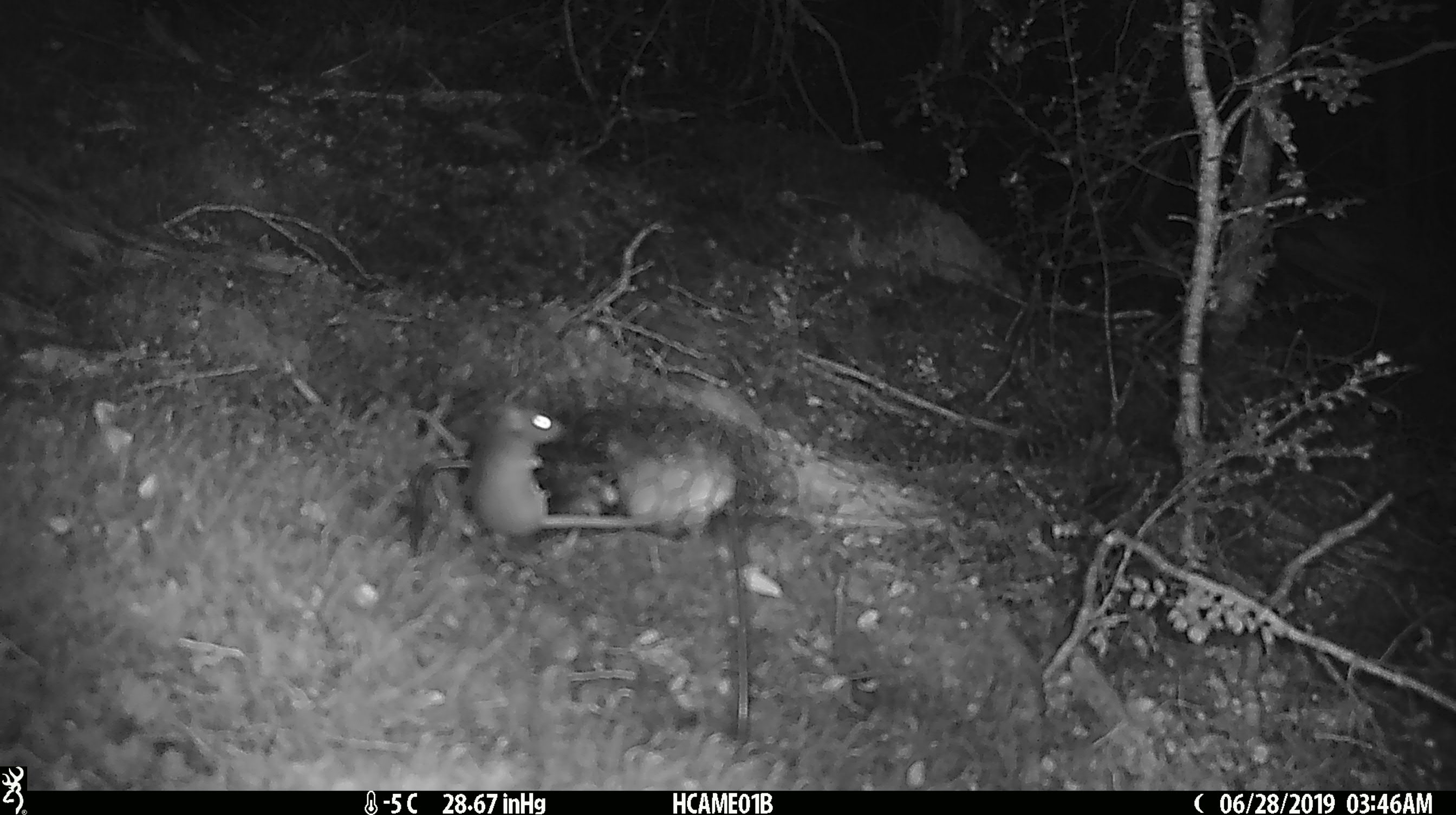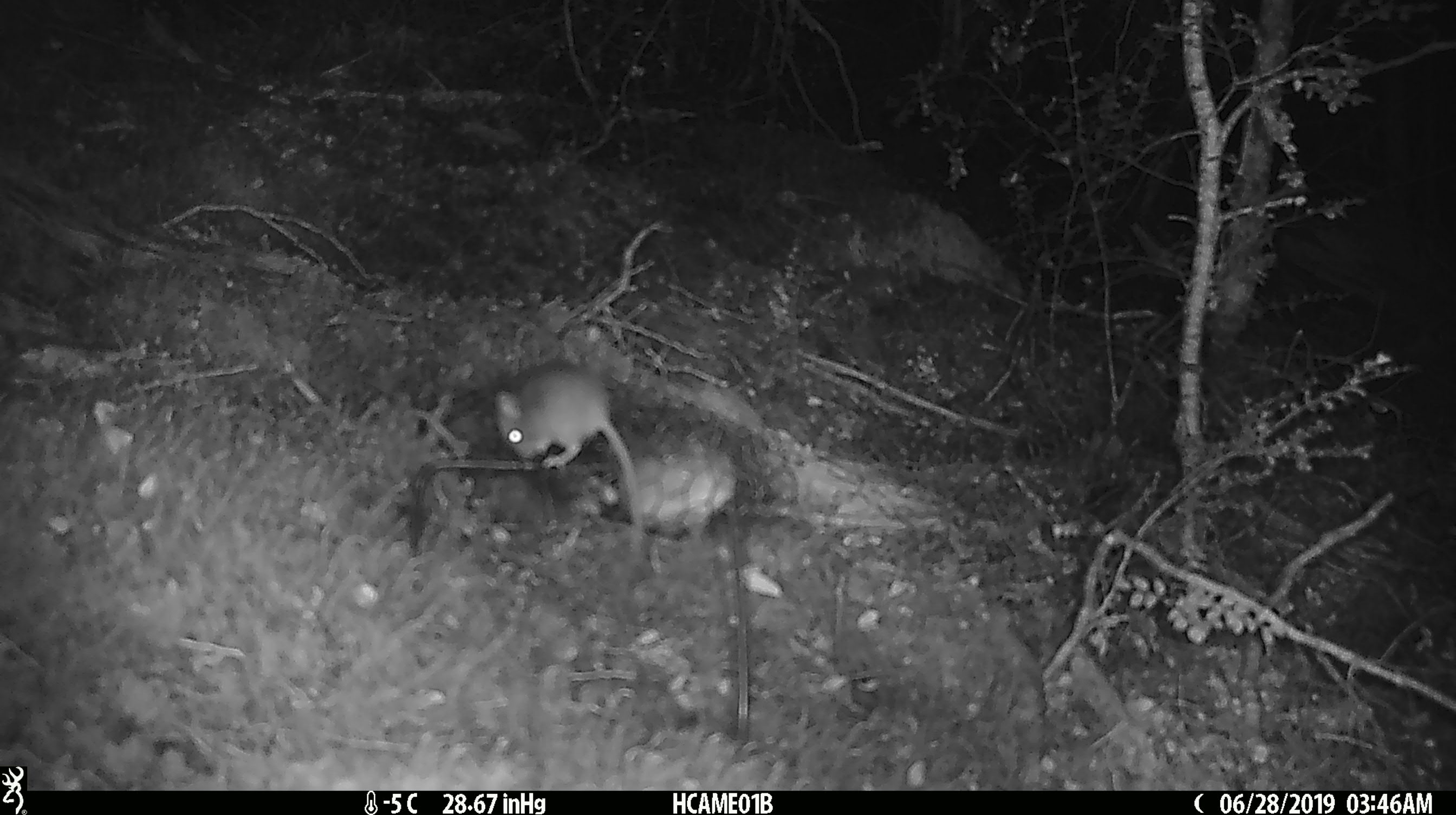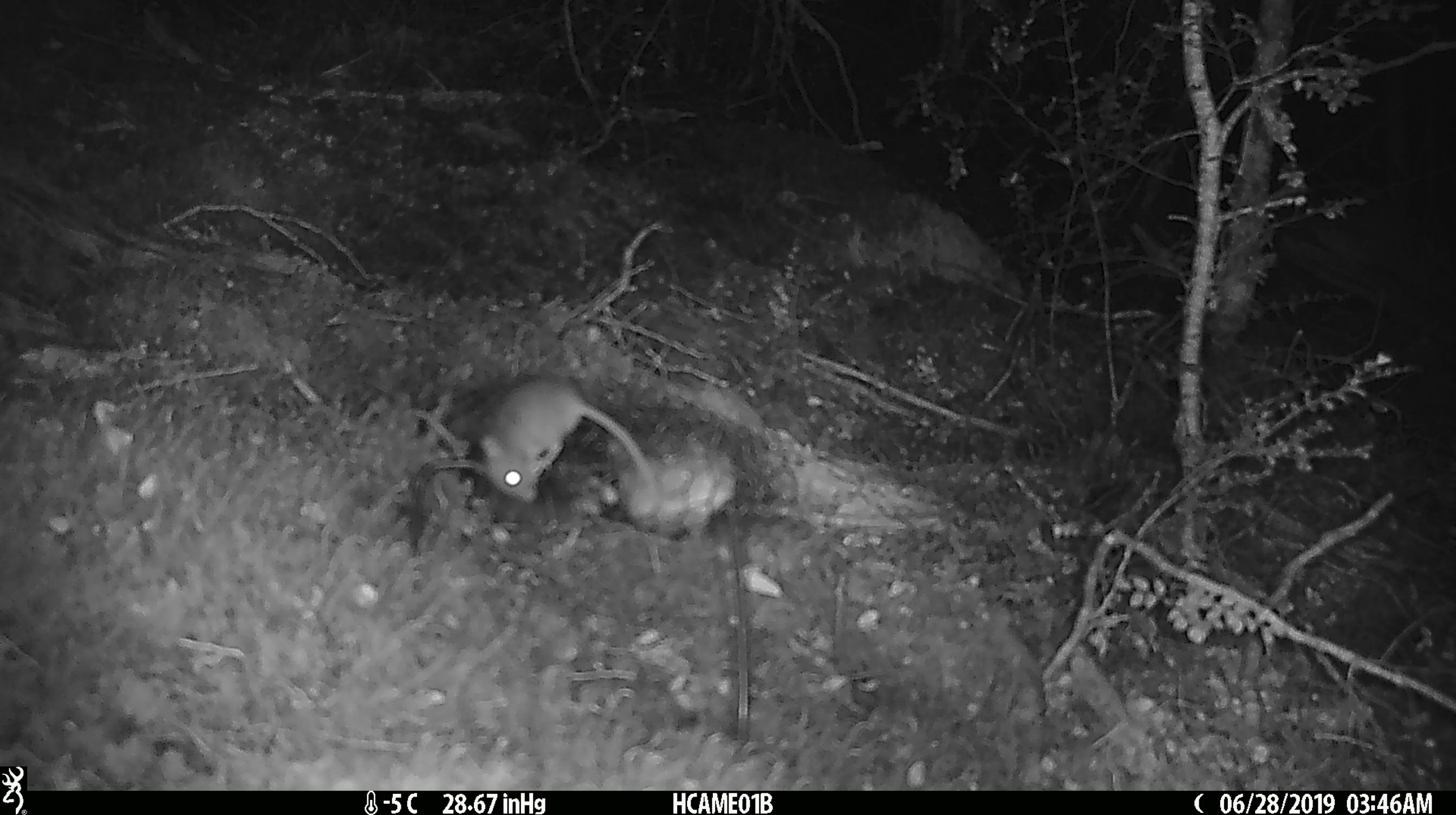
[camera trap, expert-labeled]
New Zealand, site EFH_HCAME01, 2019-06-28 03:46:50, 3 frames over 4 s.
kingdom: Animalia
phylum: Chordata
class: Mammalia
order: Rodentia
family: Muridae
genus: Mus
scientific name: Mus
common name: mouse